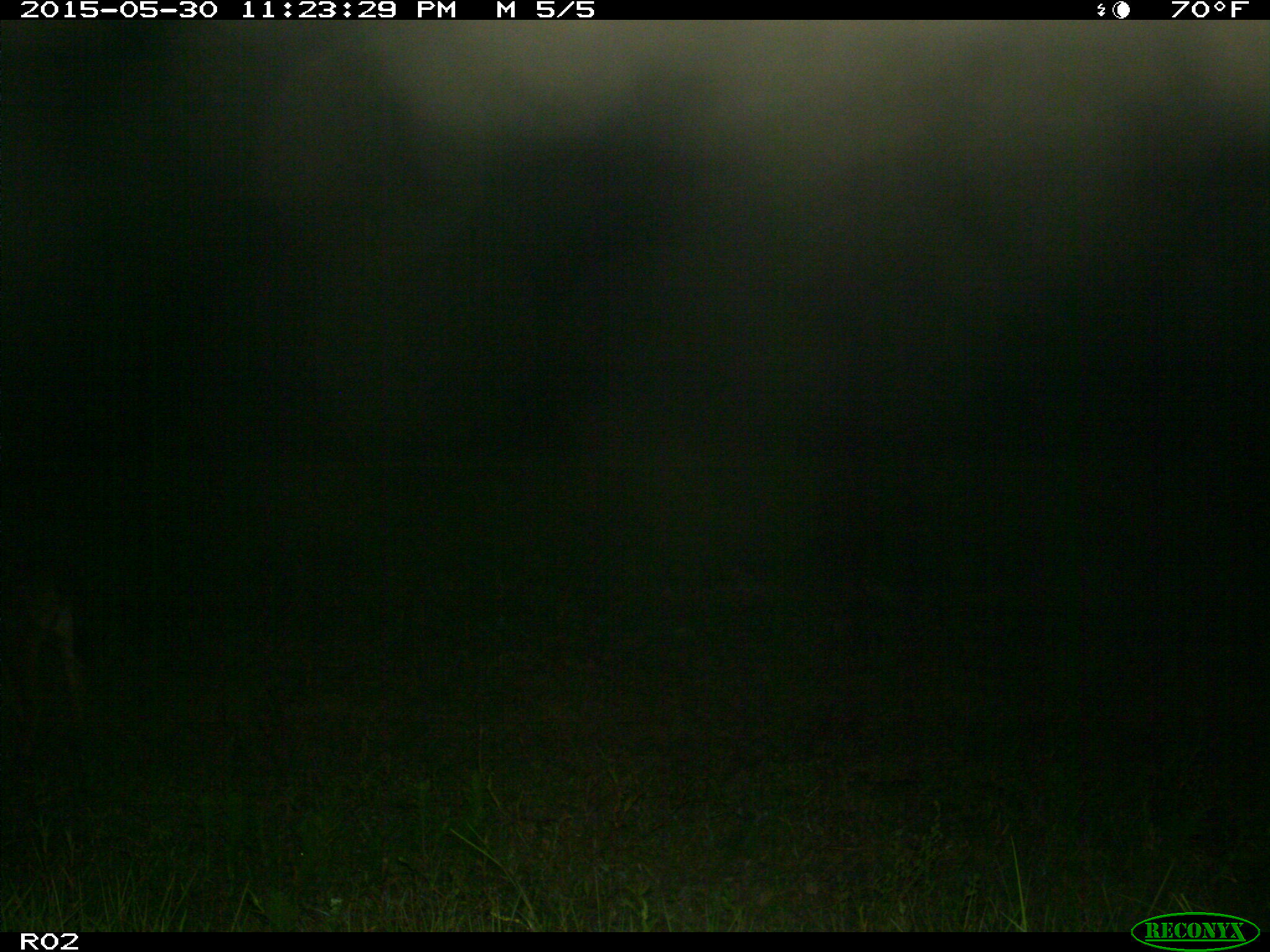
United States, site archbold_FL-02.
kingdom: Animalia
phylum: Chordata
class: Mammalia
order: Artiodactyla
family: Bovidae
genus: Bos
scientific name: Bos taurus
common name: domestic cow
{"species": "Bos taurus (domestic cow)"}